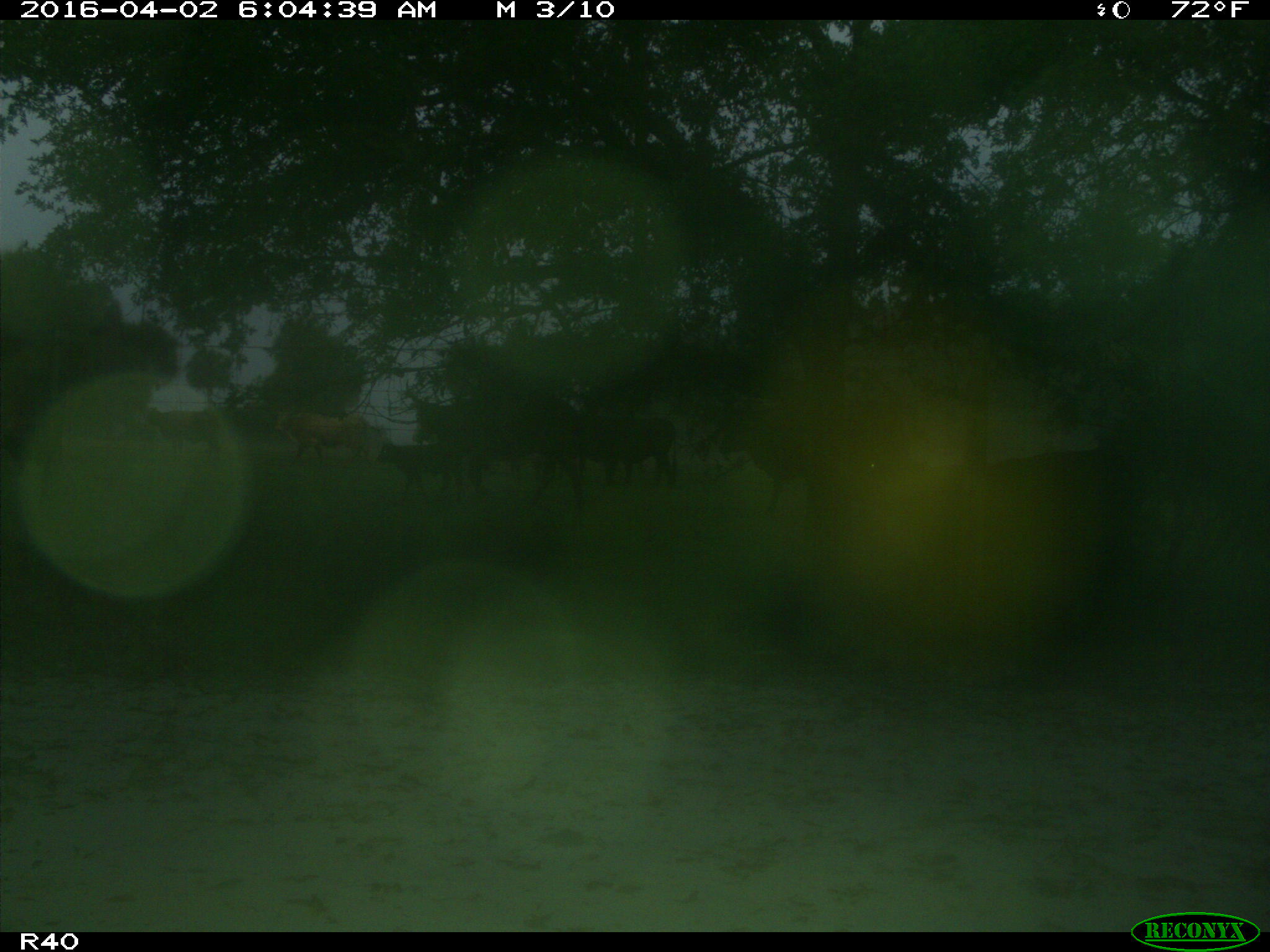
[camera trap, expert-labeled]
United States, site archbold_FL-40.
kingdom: Animalia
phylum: Chordata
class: Mammalia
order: Artiodactyla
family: Bovidae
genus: Bos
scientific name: Bos taurus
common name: domestic cow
Bos taurus (domestic cow).